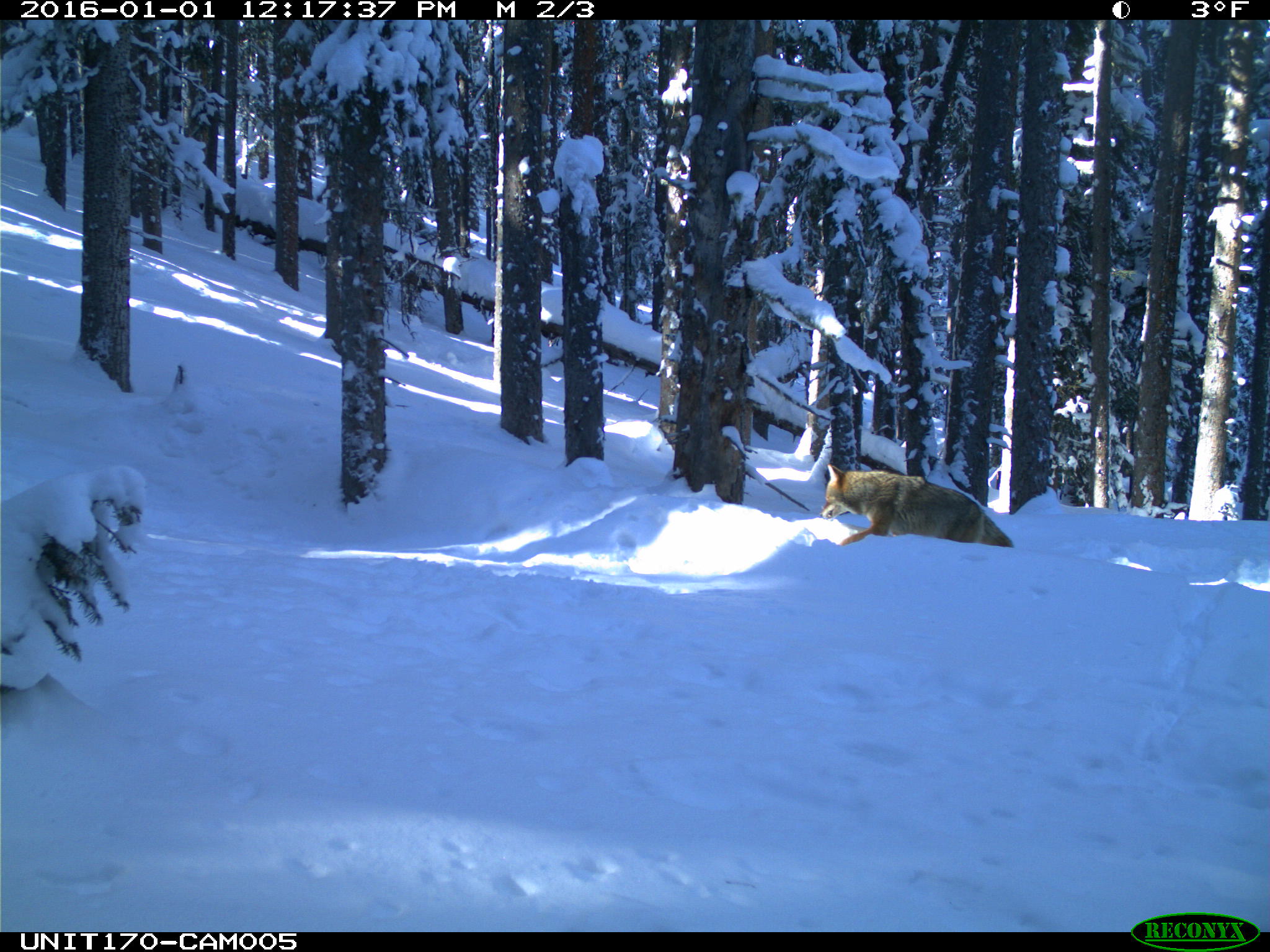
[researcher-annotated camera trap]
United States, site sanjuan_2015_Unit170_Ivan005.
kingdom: Animalia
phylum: Chordata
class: Mammalia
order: Carnivora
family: Canidae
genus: Canis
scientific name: Canis latrans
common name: coyote